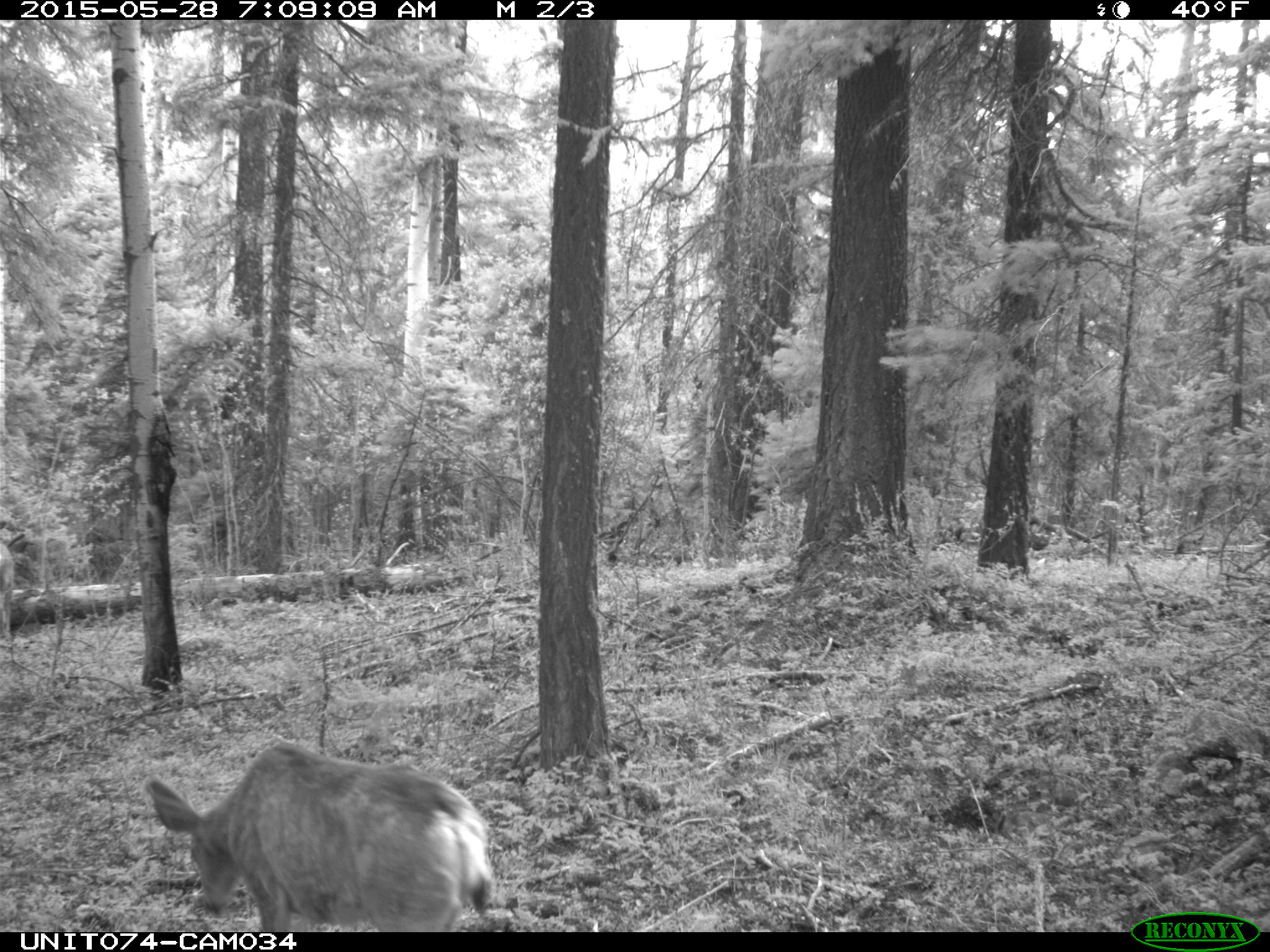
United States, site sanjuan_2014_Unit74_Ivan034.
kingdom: Animalia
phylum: Chordata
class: Mammalia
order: Artiodactyla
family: Cervidae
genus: Odocoileus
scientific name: Odocoileus hemionus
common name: mule deer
Odocoileus hemionus (mule deer).